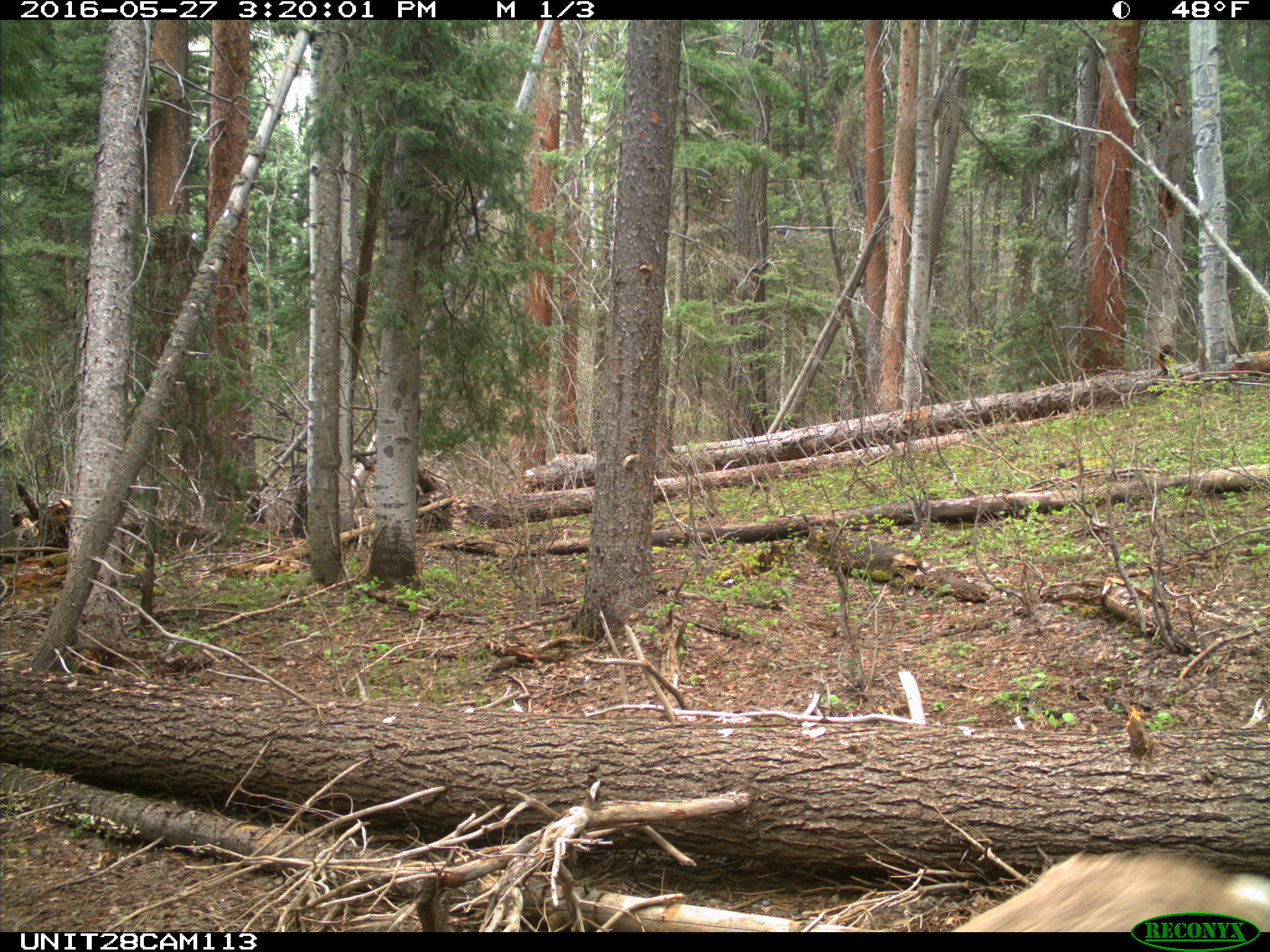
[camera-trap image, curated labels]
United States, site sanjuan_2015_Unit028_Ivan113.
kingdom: Animalia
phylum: Chordata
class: Mammalia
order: Artiodactyla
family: Cervidae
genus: Odocoileus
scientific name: Odocoileus hemionus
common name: mule deer